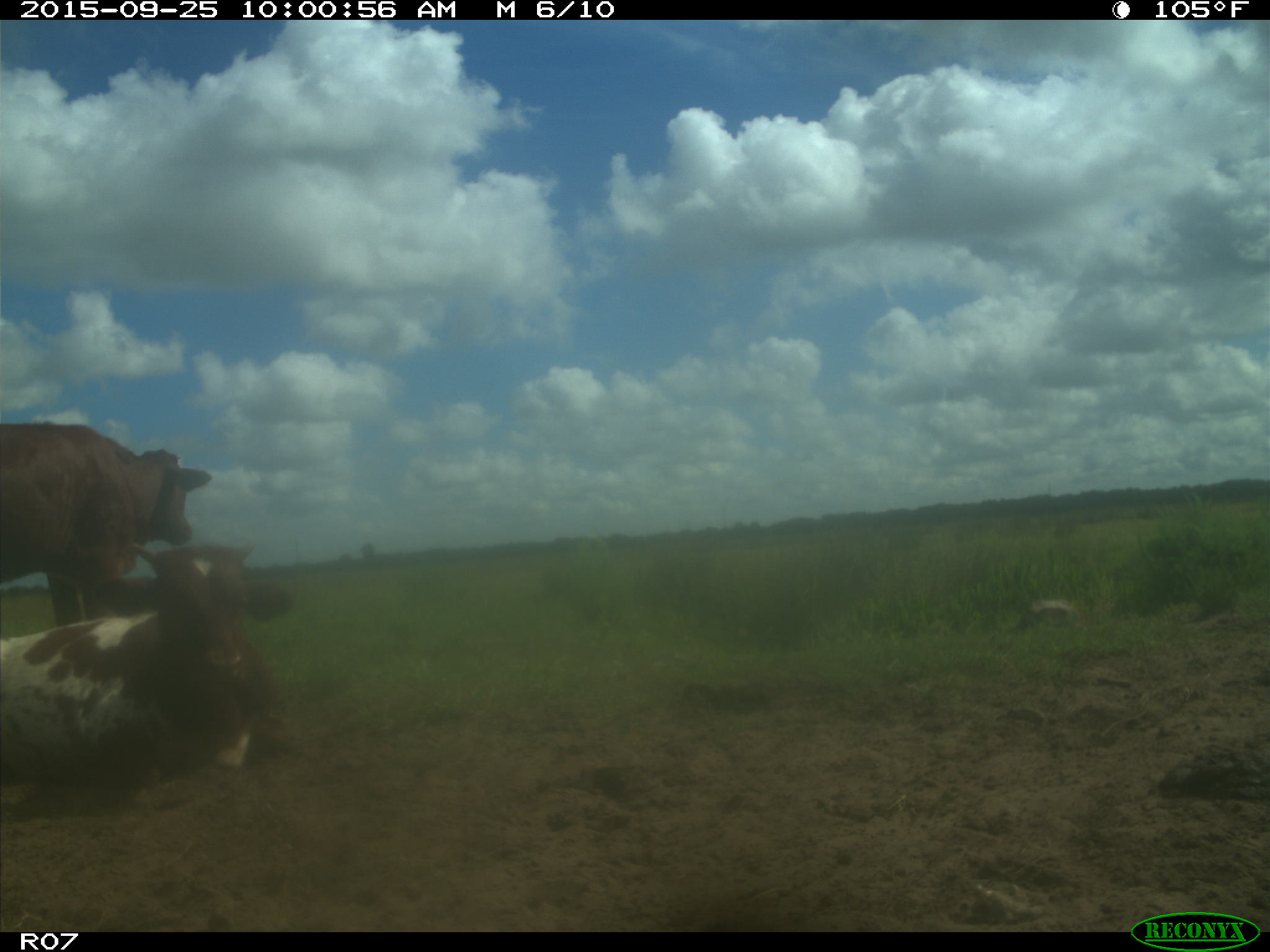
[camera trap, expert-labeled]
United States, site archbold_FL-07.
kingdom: Animalia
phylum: Chordata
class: Mammalia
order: Artiodactyla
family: Bovidae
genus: Bos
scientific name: Bos taurus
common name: domestic cow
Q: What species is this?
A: Bos taurus (domestic cow).